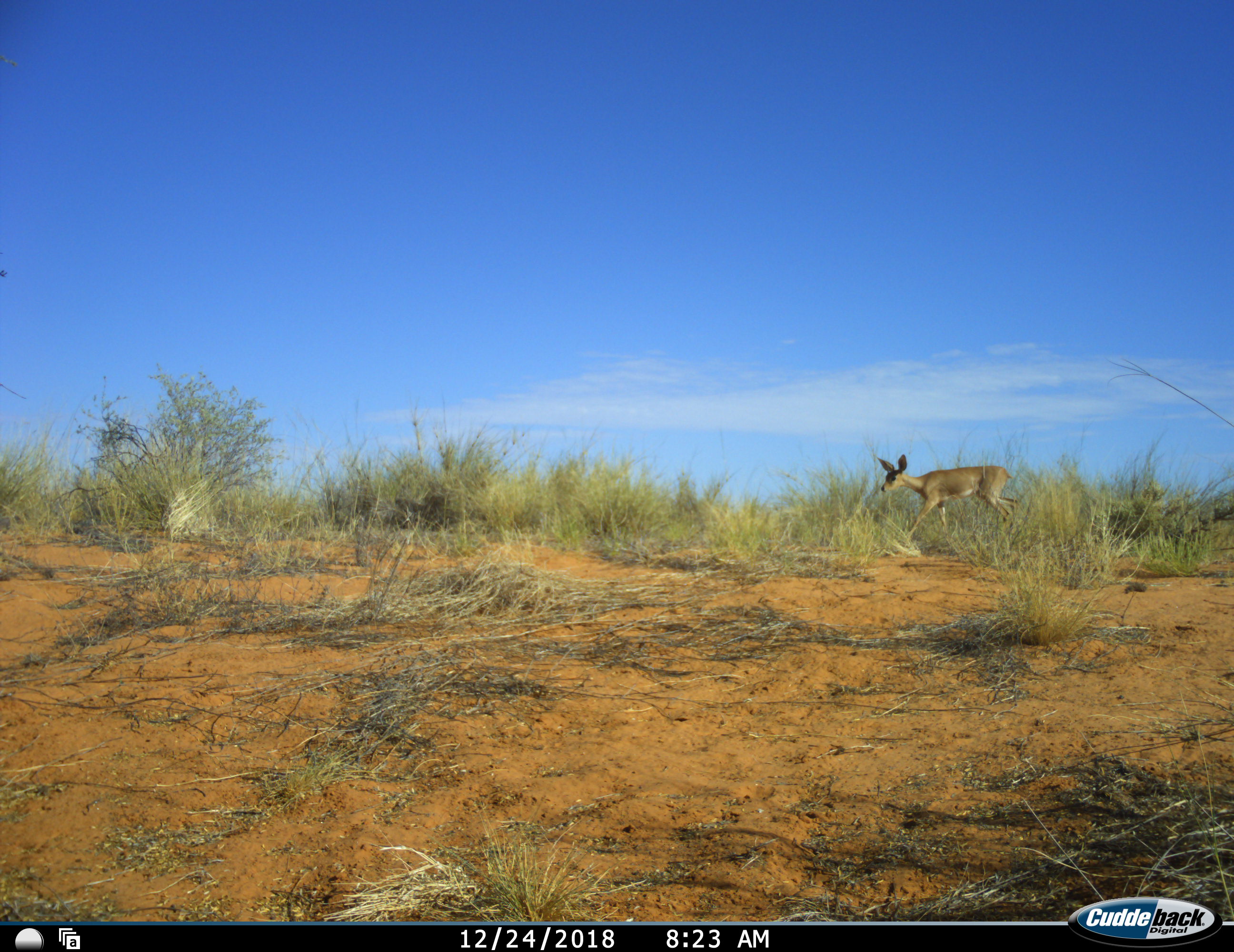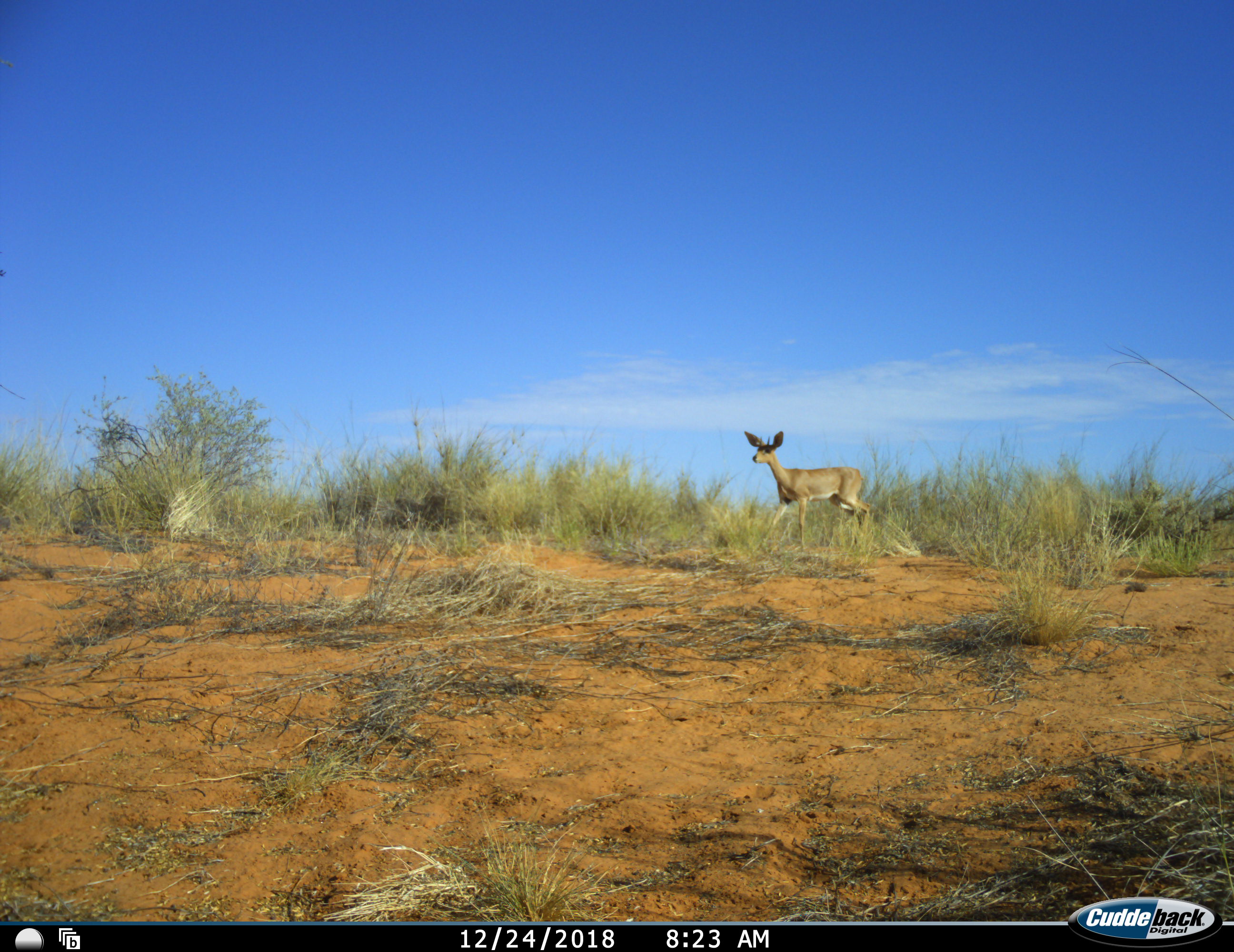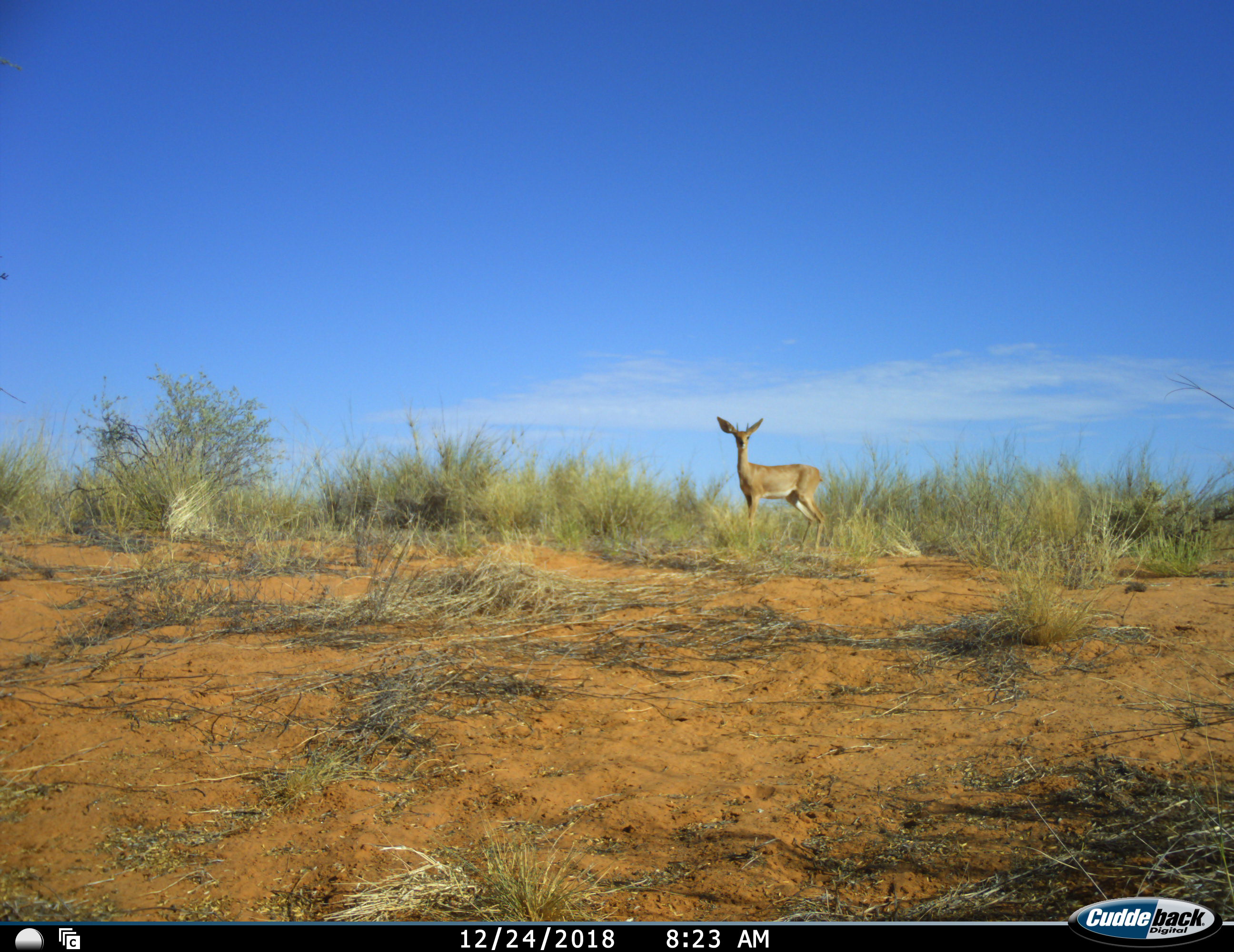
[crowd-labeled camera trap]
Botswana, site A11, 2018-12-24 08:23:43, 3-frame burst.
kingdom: Animalia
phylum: Chordata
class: Mammalia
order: Artiodactyla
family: Bovidae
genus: Raphicerus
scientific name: Raphicerus campestris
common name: steenbok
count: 1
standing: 20%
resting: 0%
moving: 90%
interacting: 0%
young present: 0%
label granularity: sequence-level